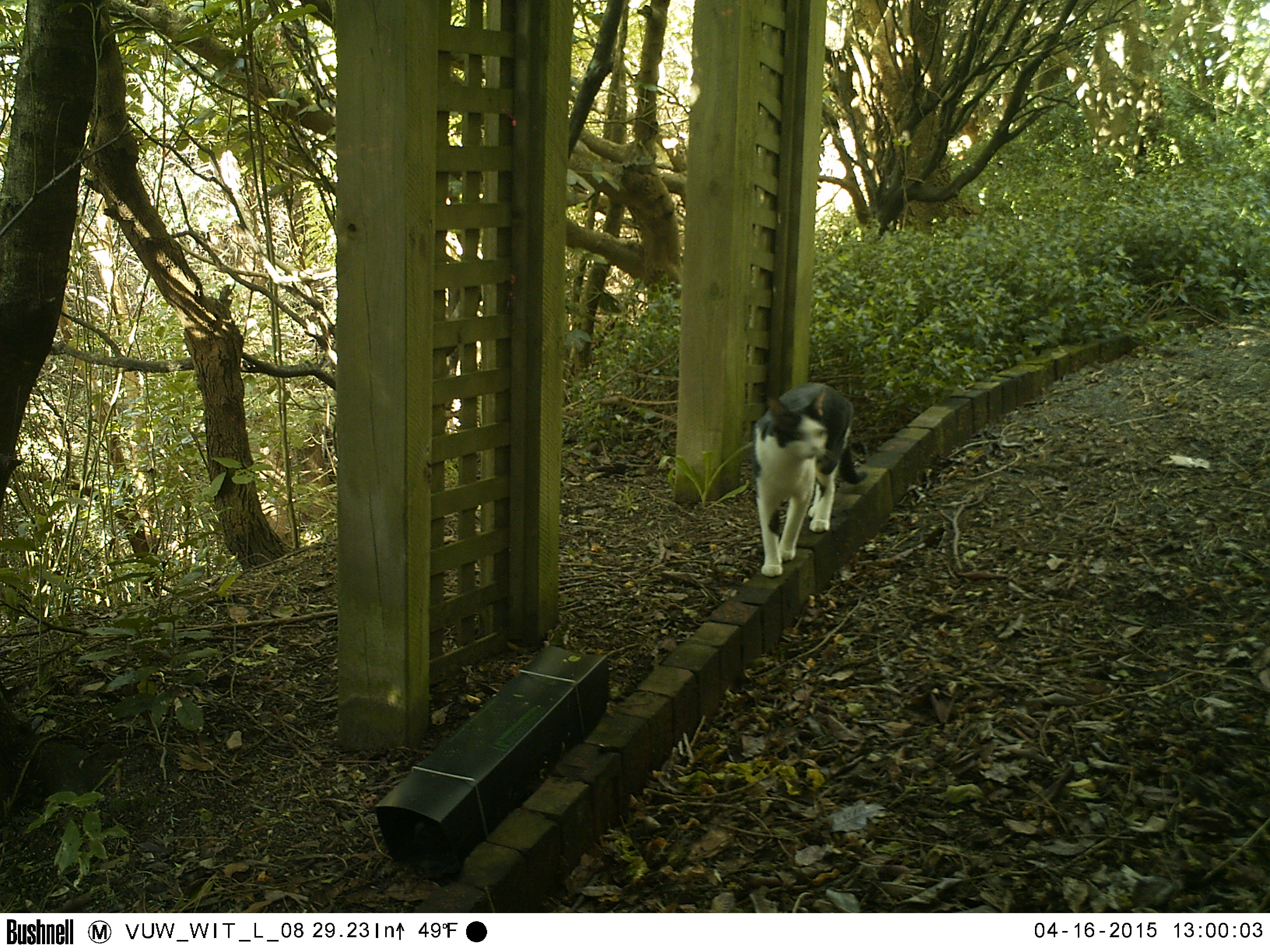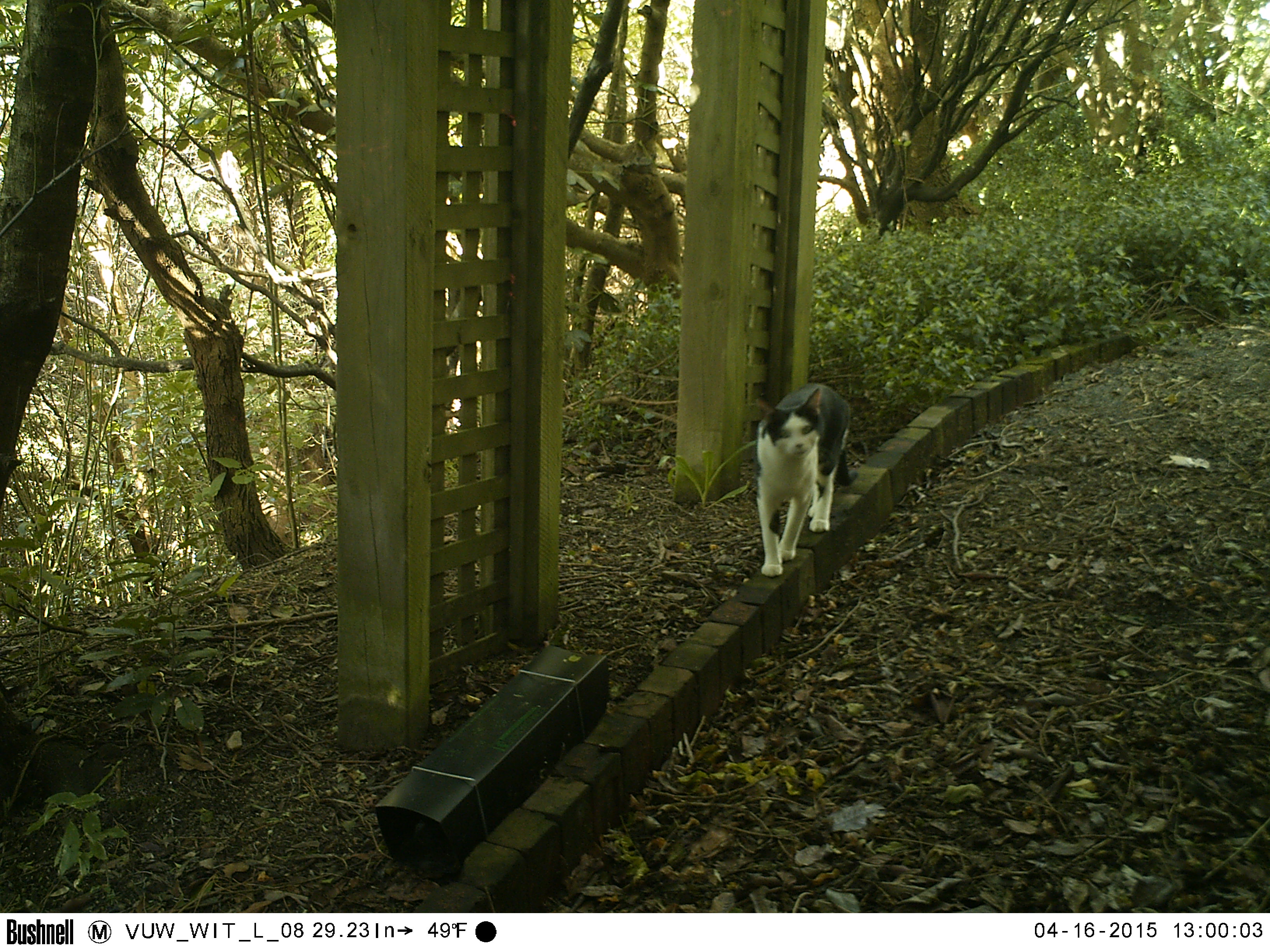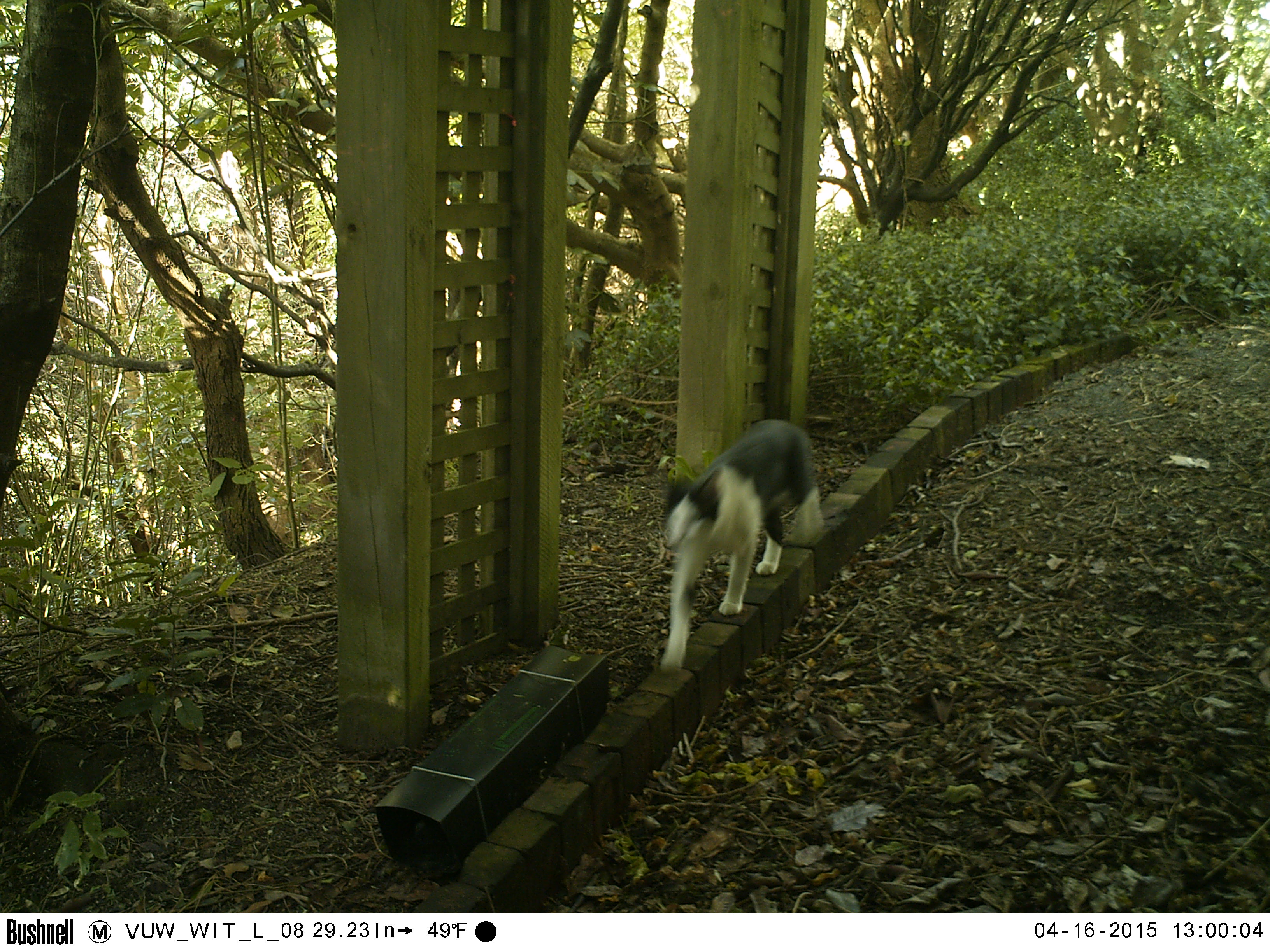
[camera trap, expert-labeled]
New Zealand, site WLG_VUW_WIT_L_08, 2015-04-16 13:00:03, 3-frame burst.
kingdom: Animalia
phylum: Chordata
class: Mammalia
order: Carnivora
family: Felidae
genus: Felis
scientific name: Felis catus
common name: domestic cat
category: cat